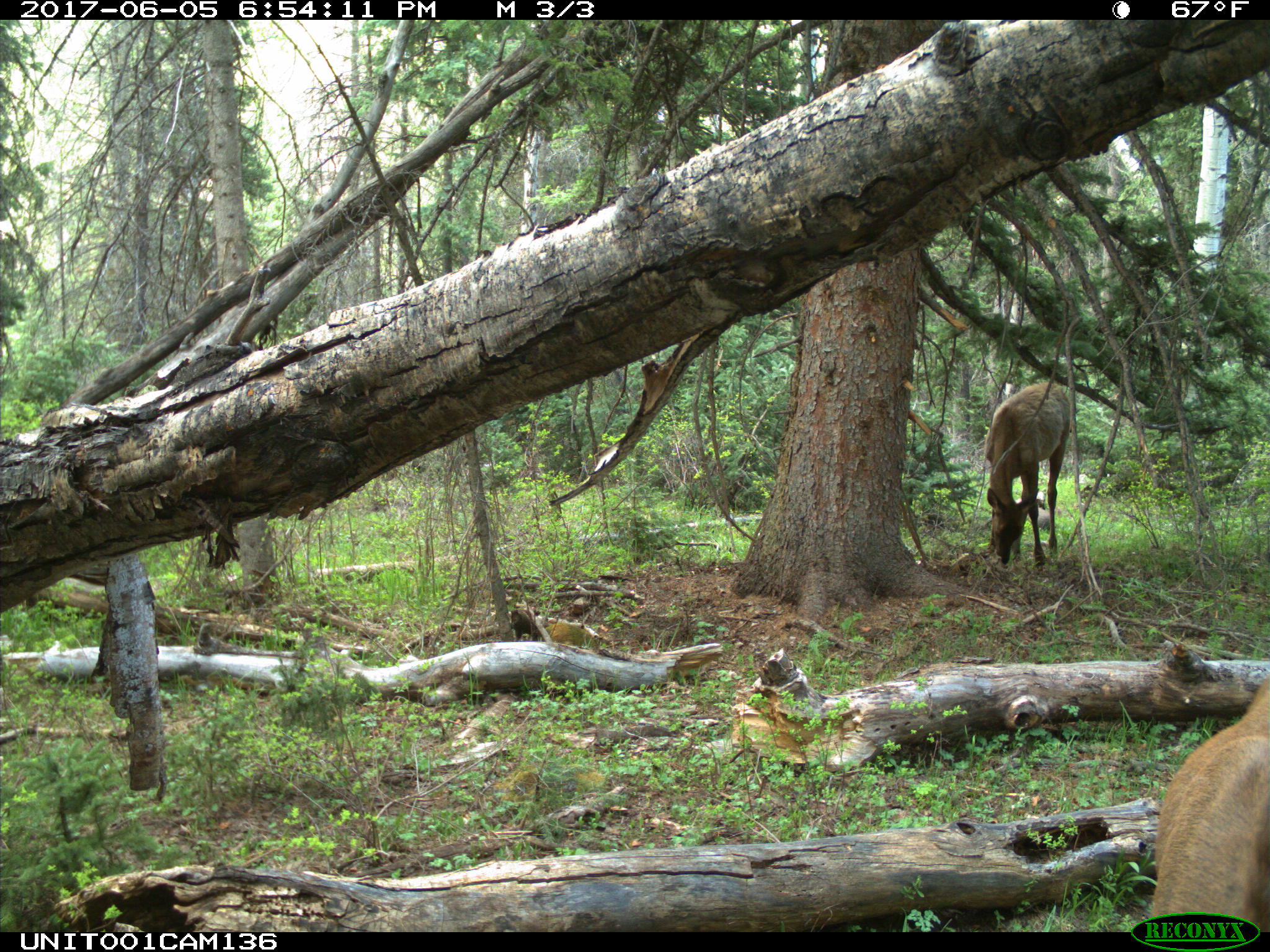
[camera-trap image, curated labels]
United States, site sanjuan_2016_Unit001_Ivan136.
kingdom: Animalia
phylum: Chordata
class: Mammalia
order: Artiodactyla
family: Cervidae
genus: Cervus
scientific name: Cervus elaphus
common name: red deer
Cervus elaphus (red deer).